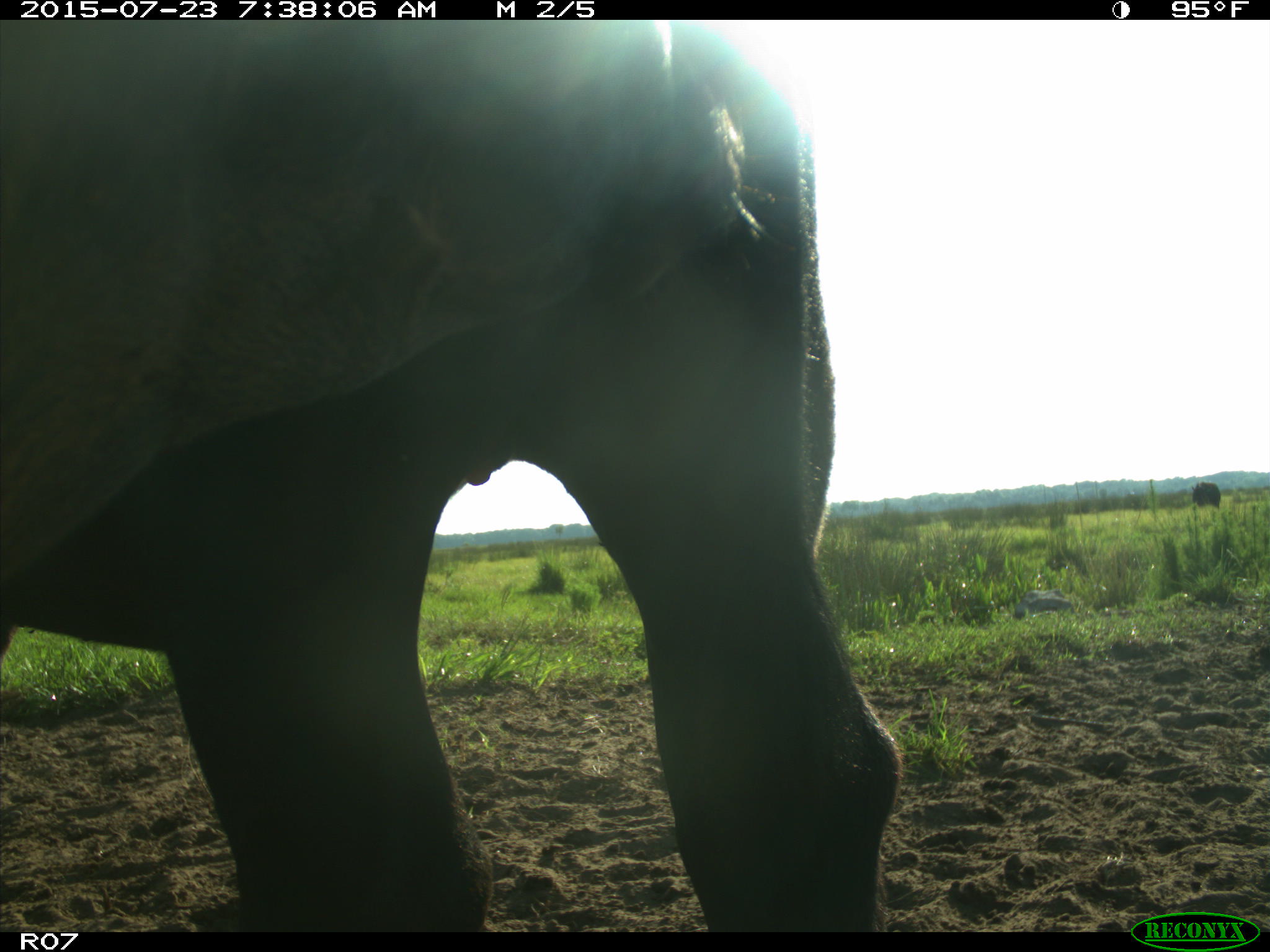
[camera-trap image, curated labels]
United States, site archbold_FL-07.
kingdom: Animalia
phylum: Chordata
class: Mammalia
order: Artiodactyla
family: Bovidae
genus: Bos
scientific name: Bos taurus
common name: domestic cow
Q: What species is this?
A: Bos taurus (domestic cow).